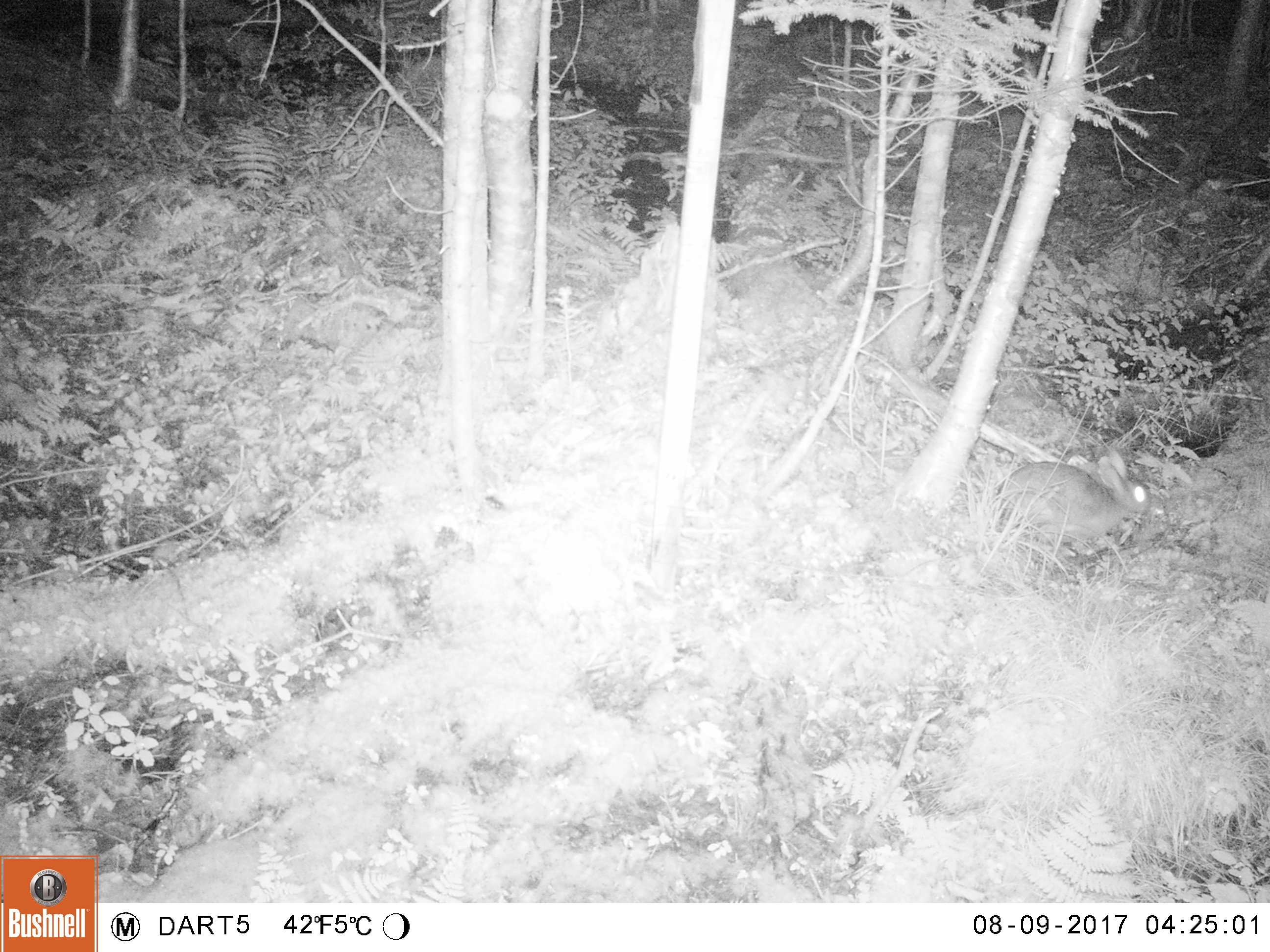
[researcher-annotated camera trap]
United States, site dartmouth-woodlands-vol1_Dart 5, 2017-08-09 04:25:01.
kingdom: Animalia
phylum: Chordata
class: Mammalia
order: Lagomorpha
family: Leporidae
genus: Lepus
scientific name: Lepus americanus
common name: snowshoe hare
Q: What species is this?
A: Snowshoe hare (Lepus americanus).